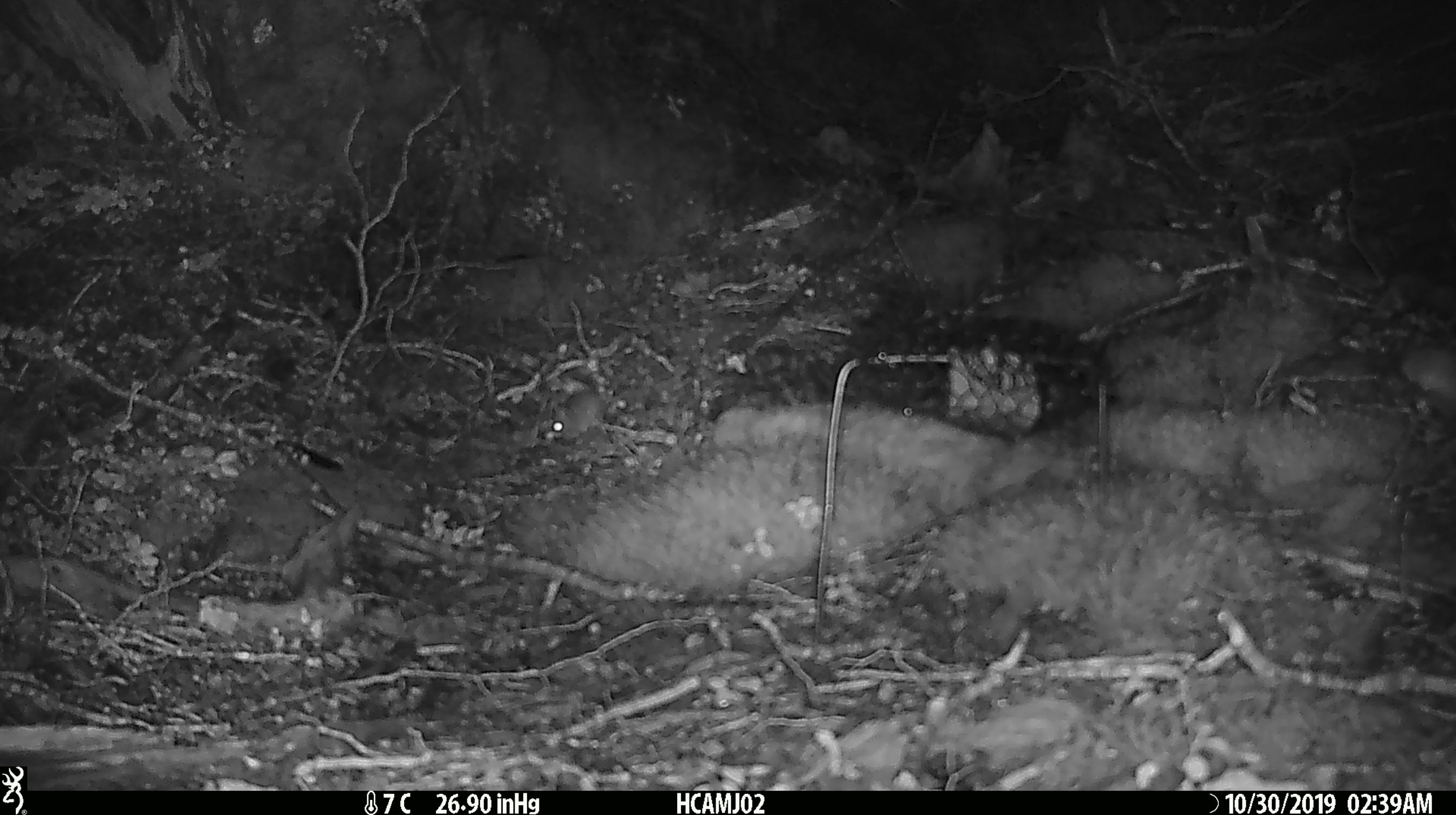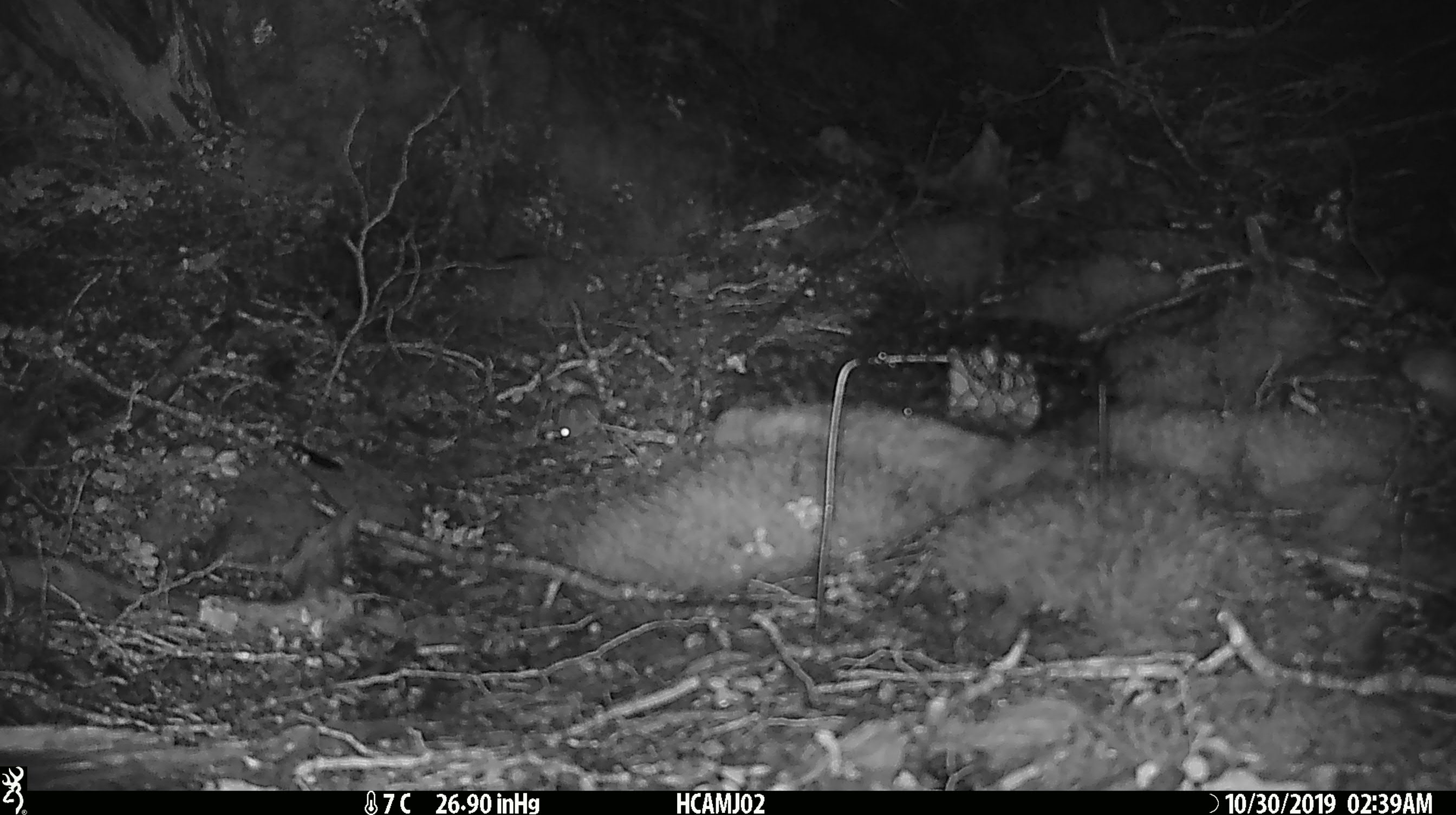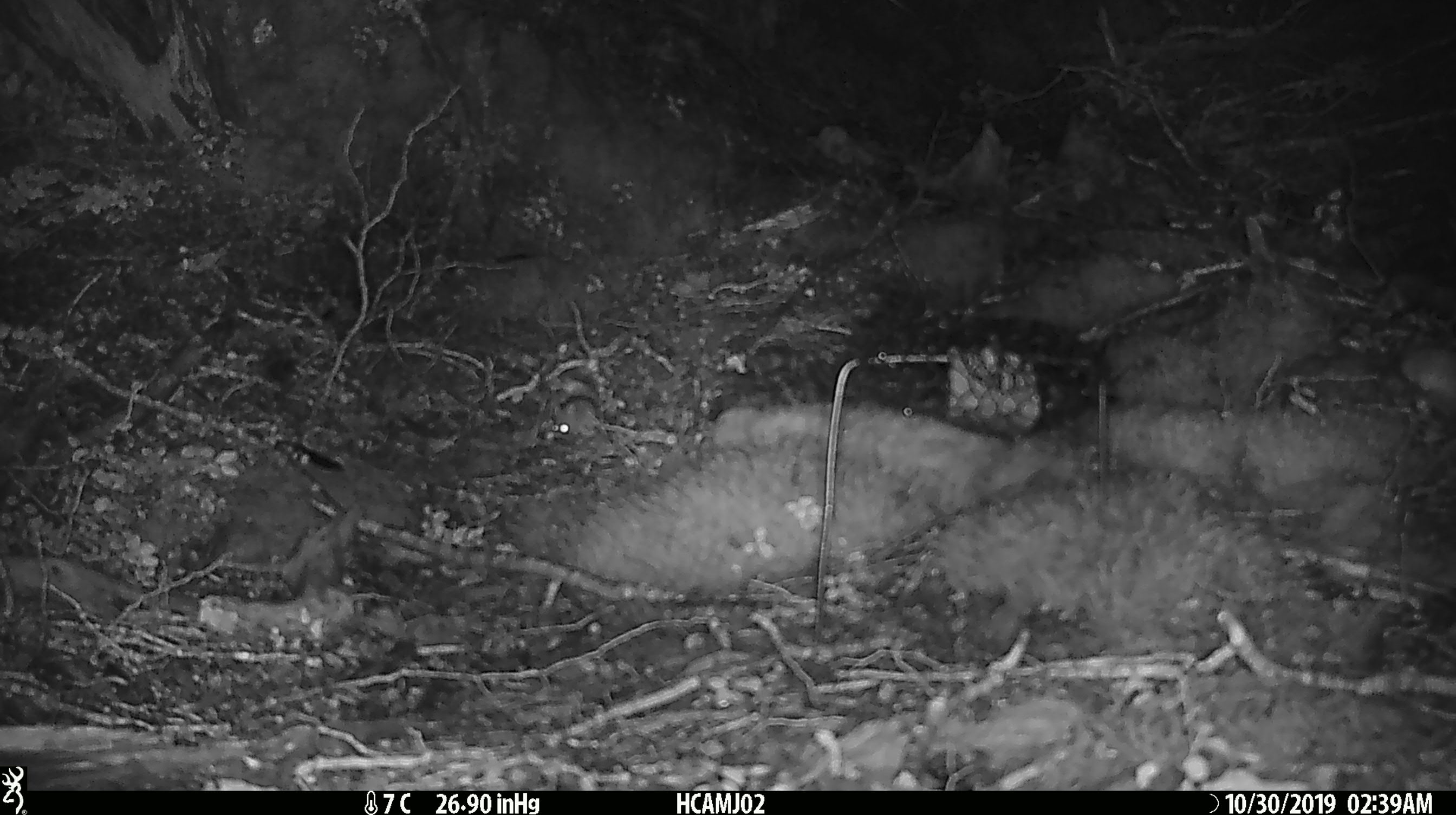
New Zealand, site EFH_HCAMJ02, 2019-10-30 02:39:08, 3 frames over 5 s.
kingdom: Animalia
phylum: Chordata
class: Mammalia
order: Rodentia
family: Muridae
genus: Mus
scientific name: Mus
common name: mouse